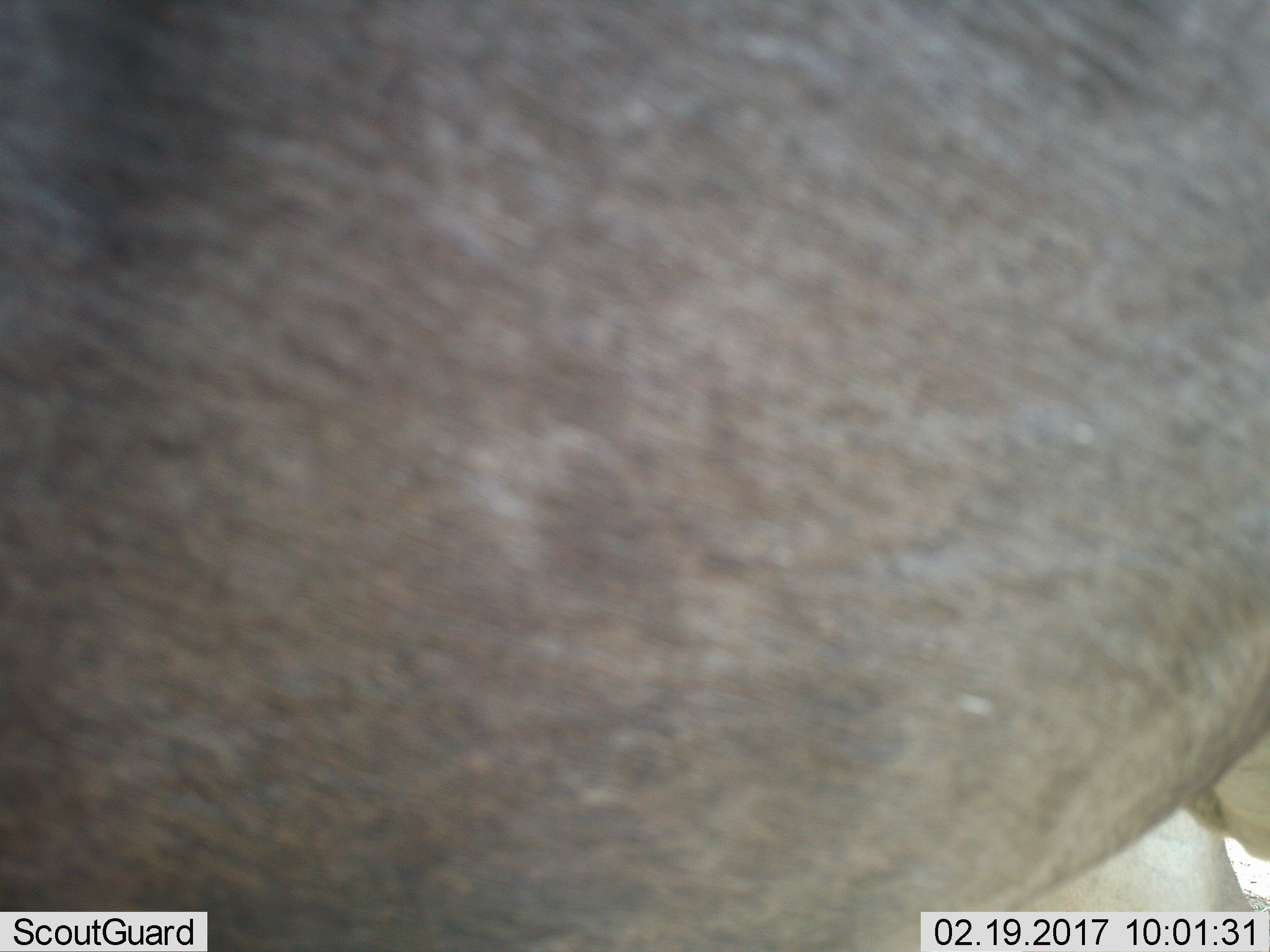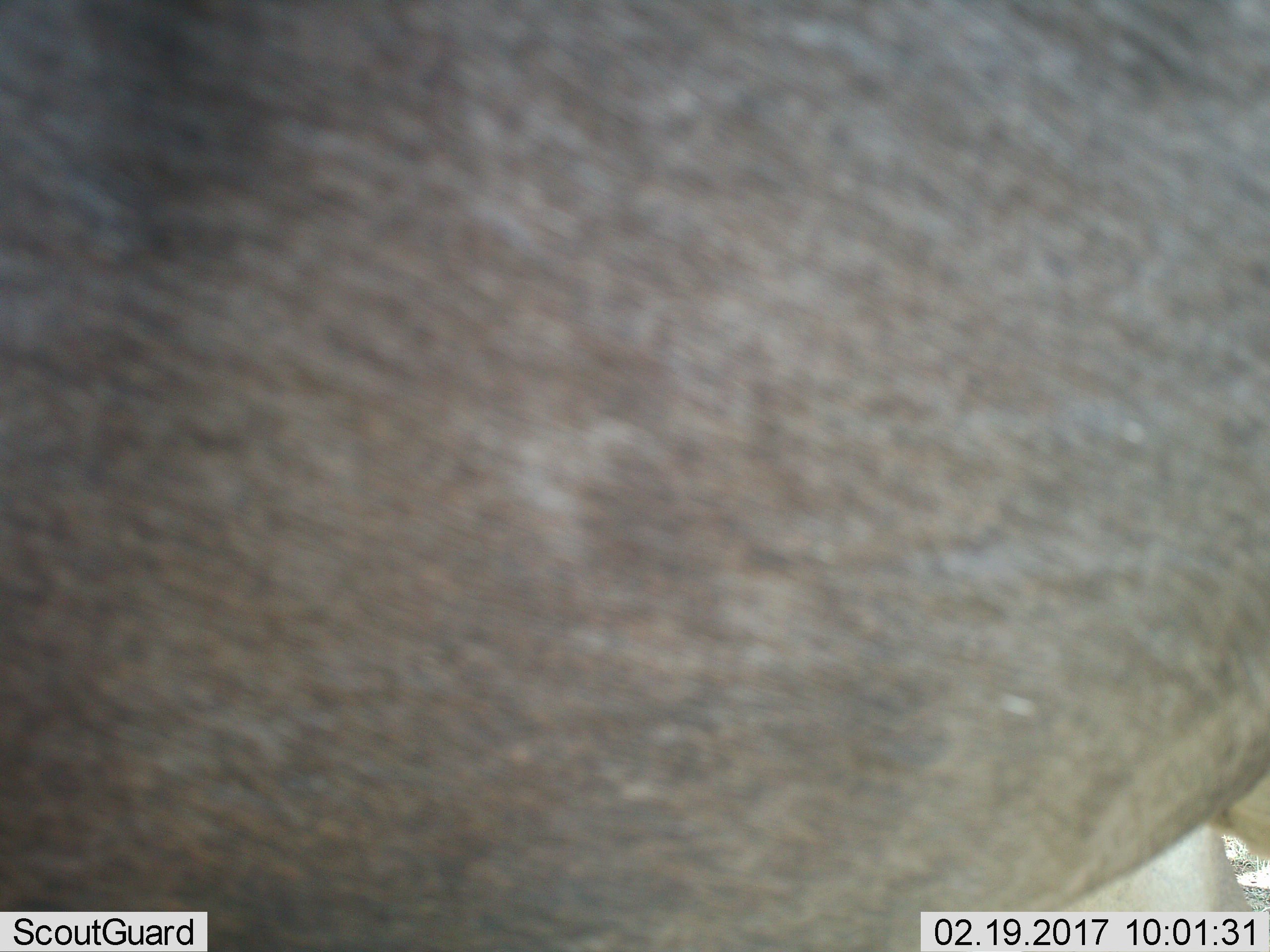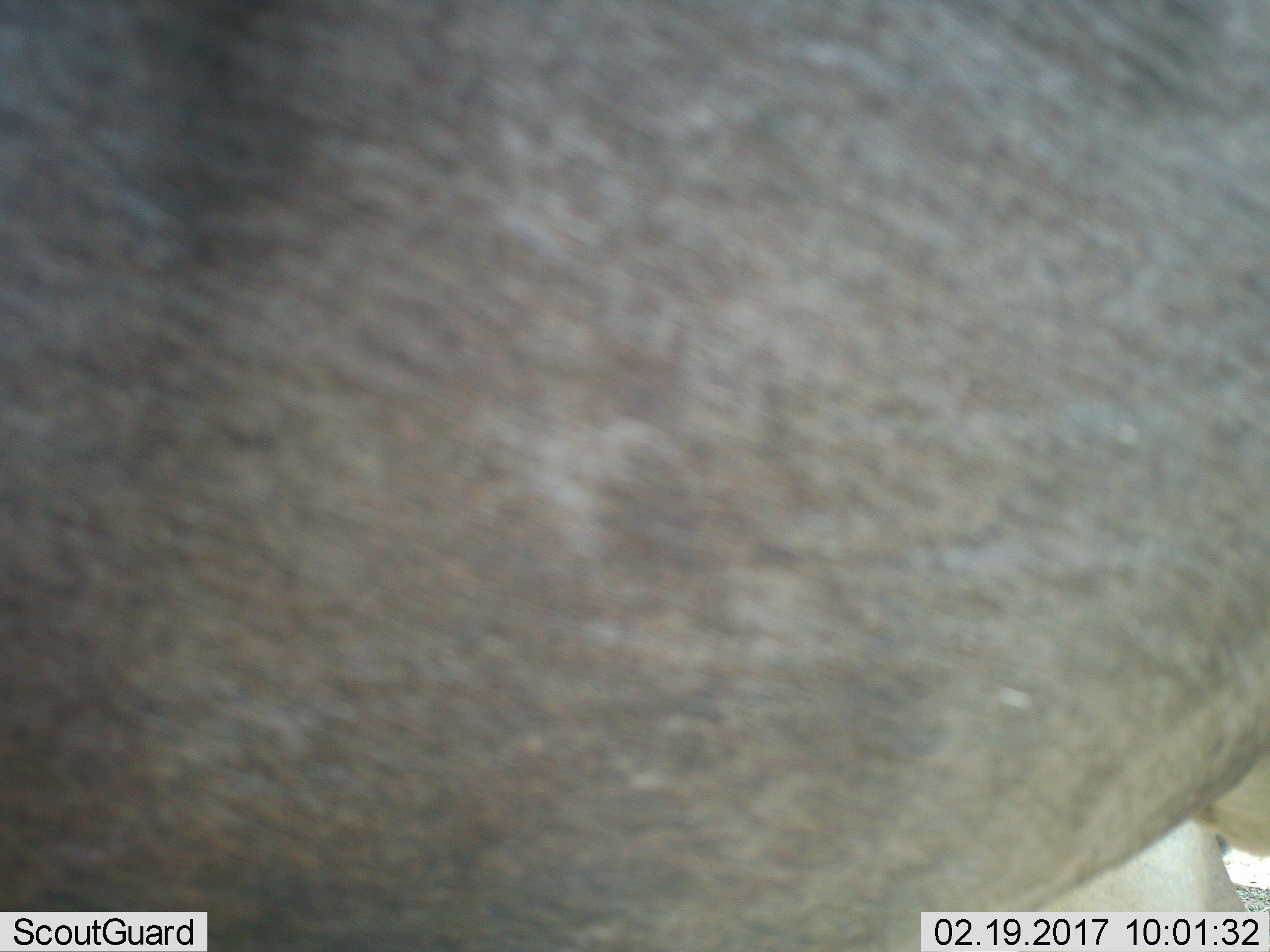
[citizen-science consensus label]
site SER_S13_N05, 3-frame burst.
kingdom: Animalia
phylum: Chordata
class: Mammalia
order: Artiodactyla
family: Bovidae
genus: Connochaetes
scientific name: Connochaetes taurinus taurinus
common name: blue wildebeest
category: wildebeestblue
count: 1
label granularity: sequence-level